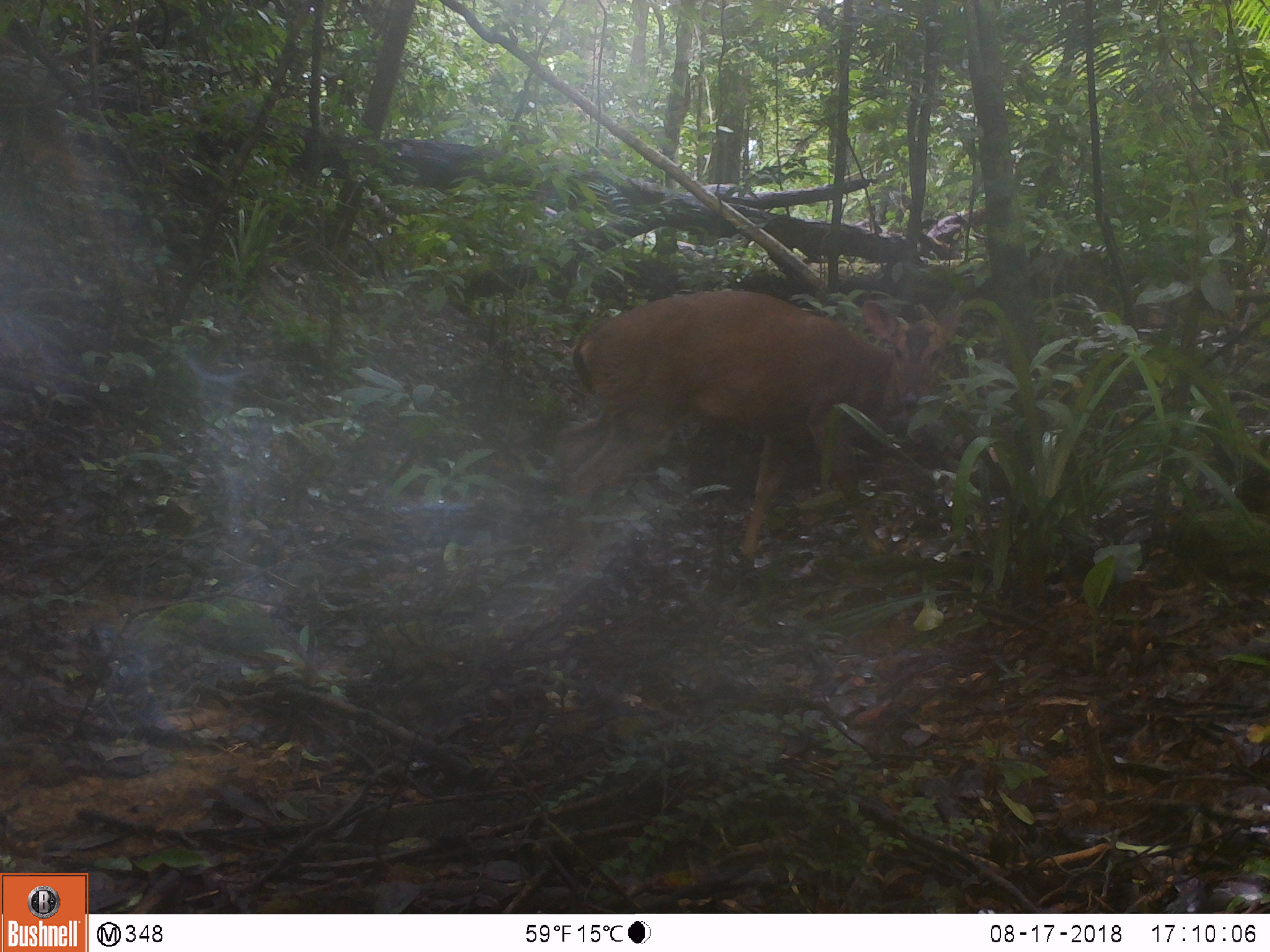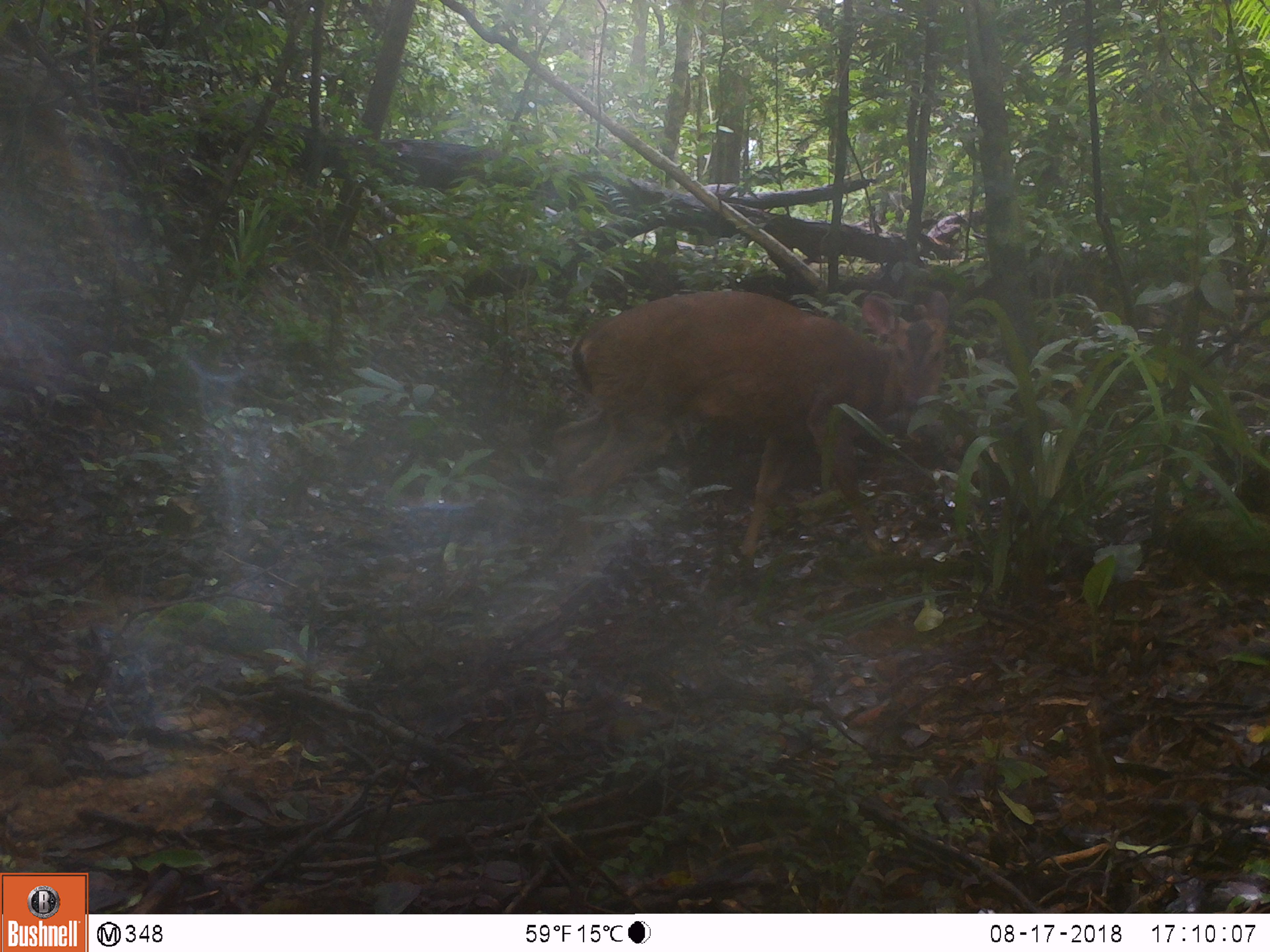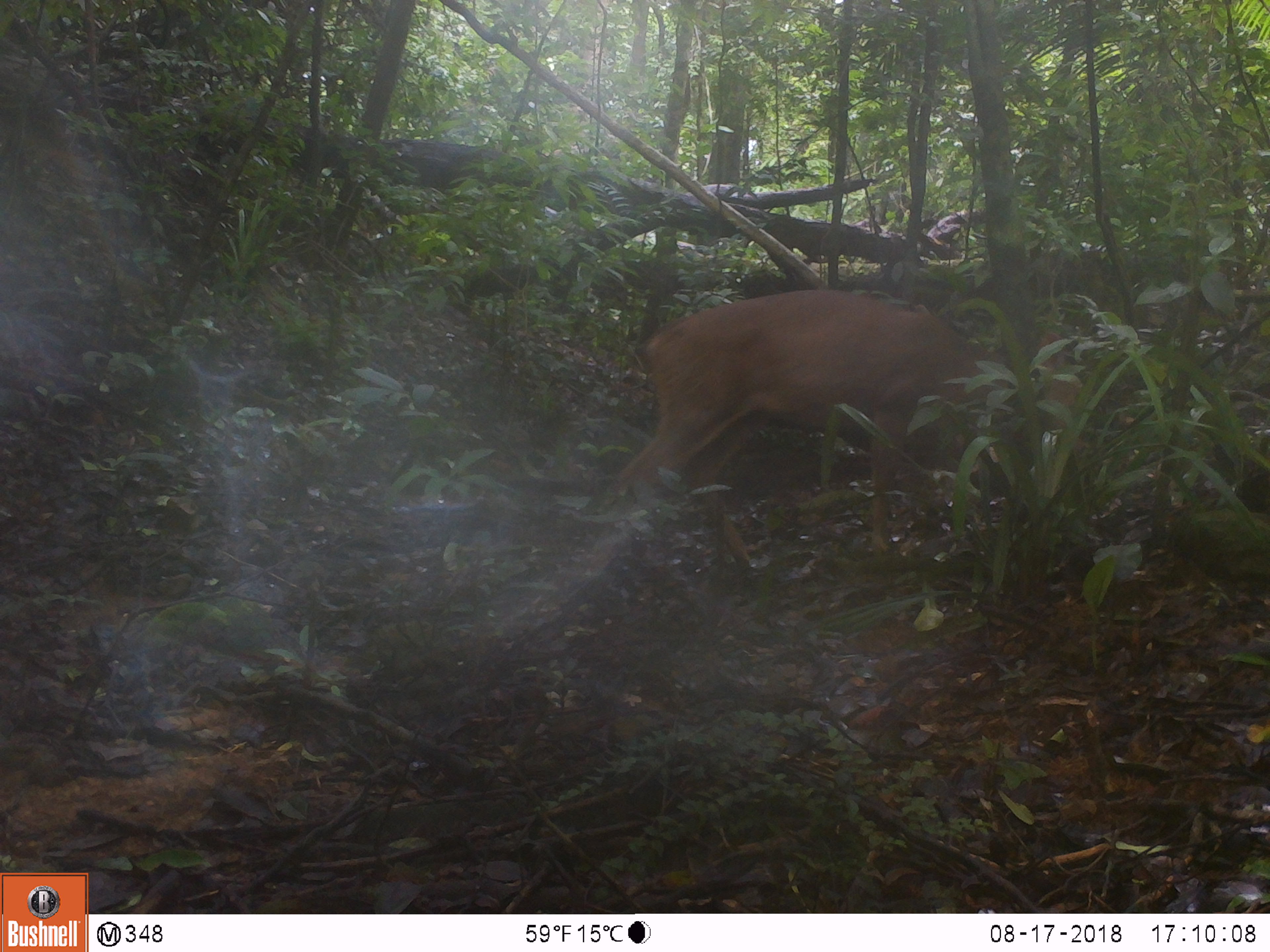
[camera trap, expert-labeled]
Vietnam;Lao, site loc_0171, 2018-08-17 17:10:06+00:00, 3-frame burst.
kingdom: Animalia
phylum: Chordata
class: Mammalia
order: Artiodactyla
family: Cervidae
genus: Muntiacus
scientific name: Muntiacus vuquangensis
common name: large-antlered muntjac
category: large antlered muntjac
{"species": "large antlered muntjac (large-antlered muntjac) (Muntiacus vuquangensis)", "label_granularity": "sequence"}